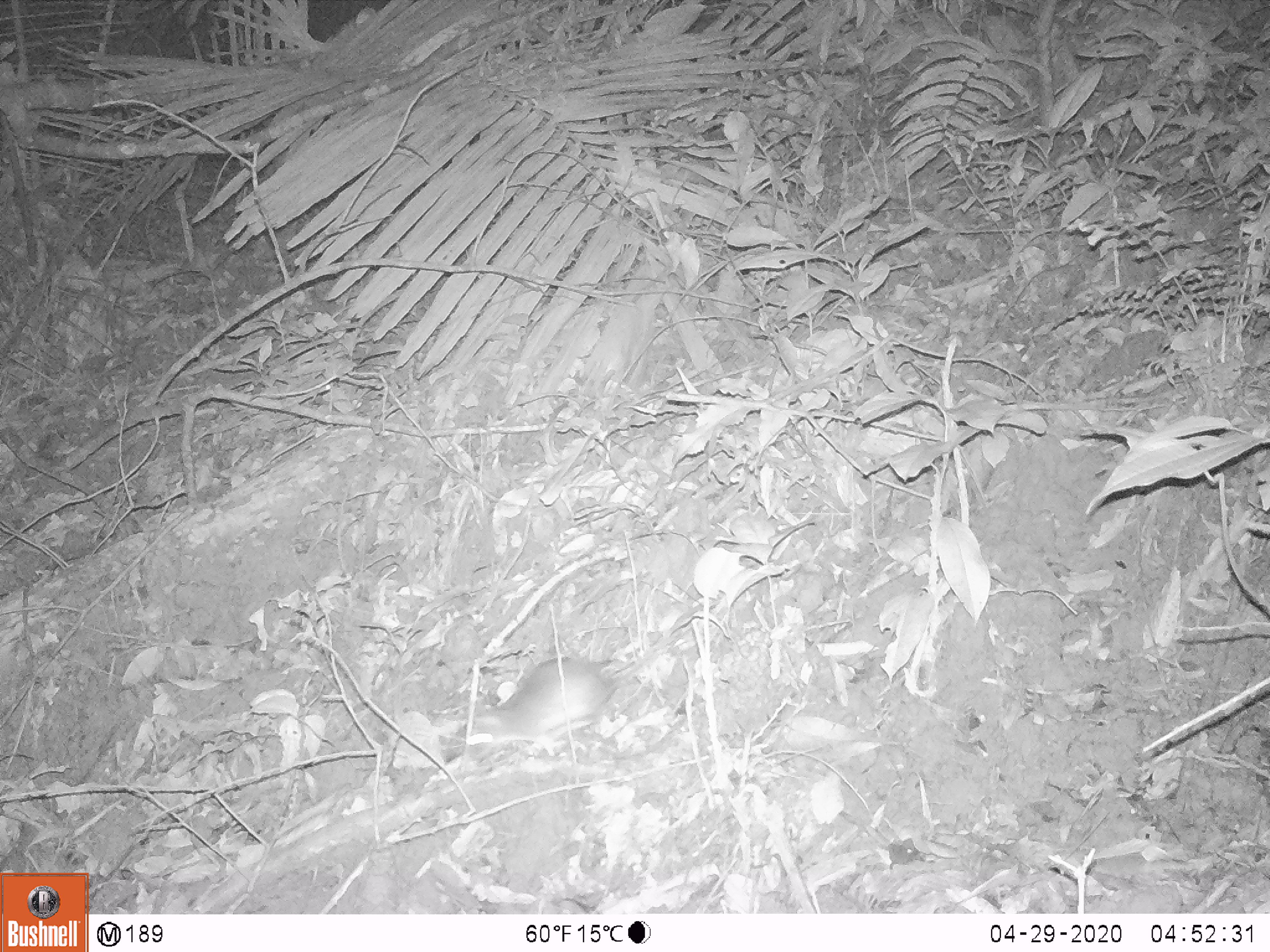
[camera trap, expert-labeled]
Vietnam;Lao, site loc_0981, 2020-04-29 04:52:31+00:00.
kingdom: Animalia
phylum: Chordata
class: Mammalia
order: Rodentia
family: Muridae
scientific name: Muridae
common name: old-world mice and rats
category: unidentified murid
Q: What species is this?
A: Unidentified murid (old-world mice and rats) (Muridae).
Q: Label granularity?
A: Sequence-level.